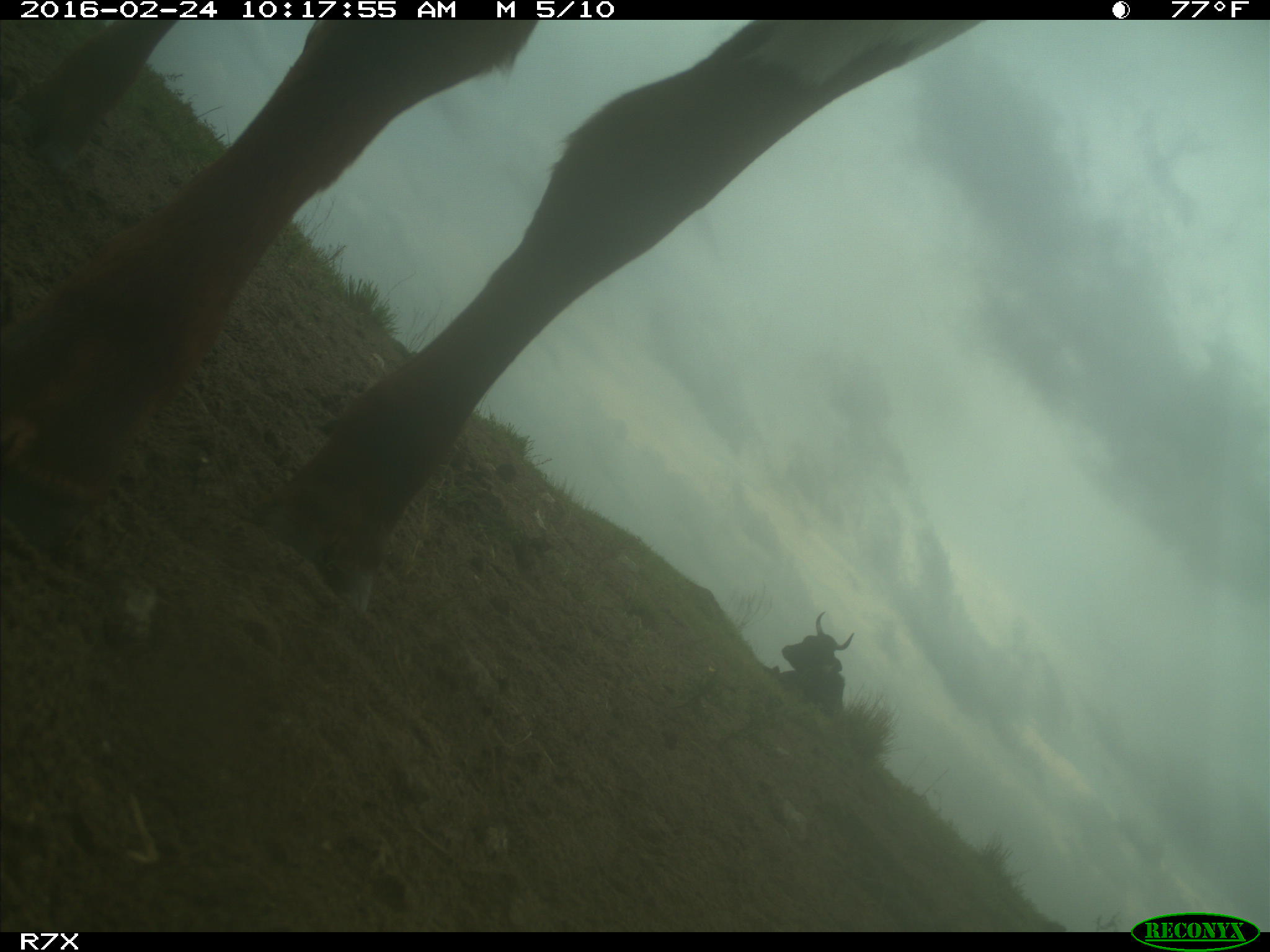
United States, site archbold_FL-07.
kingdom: Animalia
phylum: Chordata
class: Mammalia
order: Artiodactyla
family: Bovidae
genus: Bos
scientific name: Bos taurus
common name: domestic cow